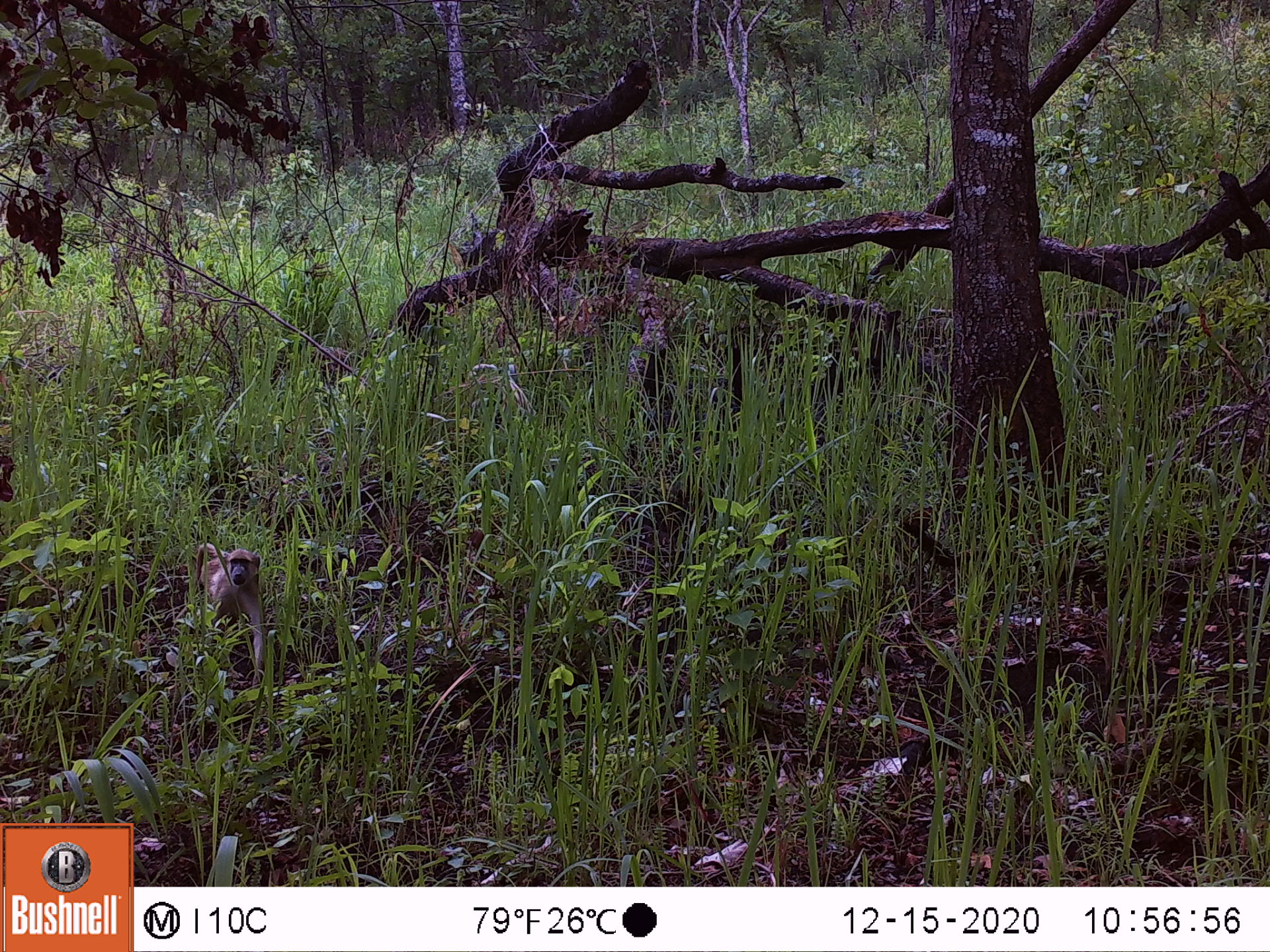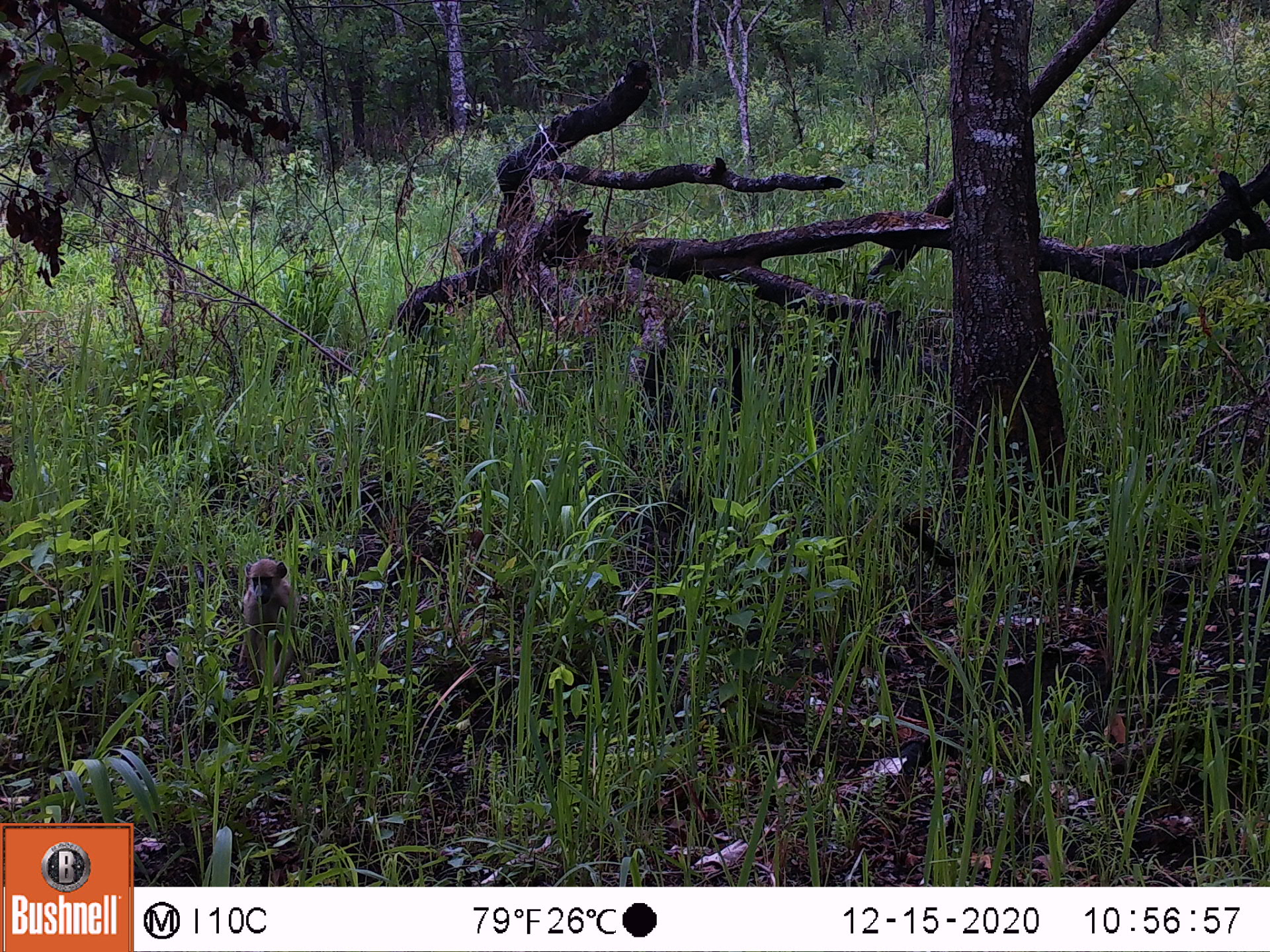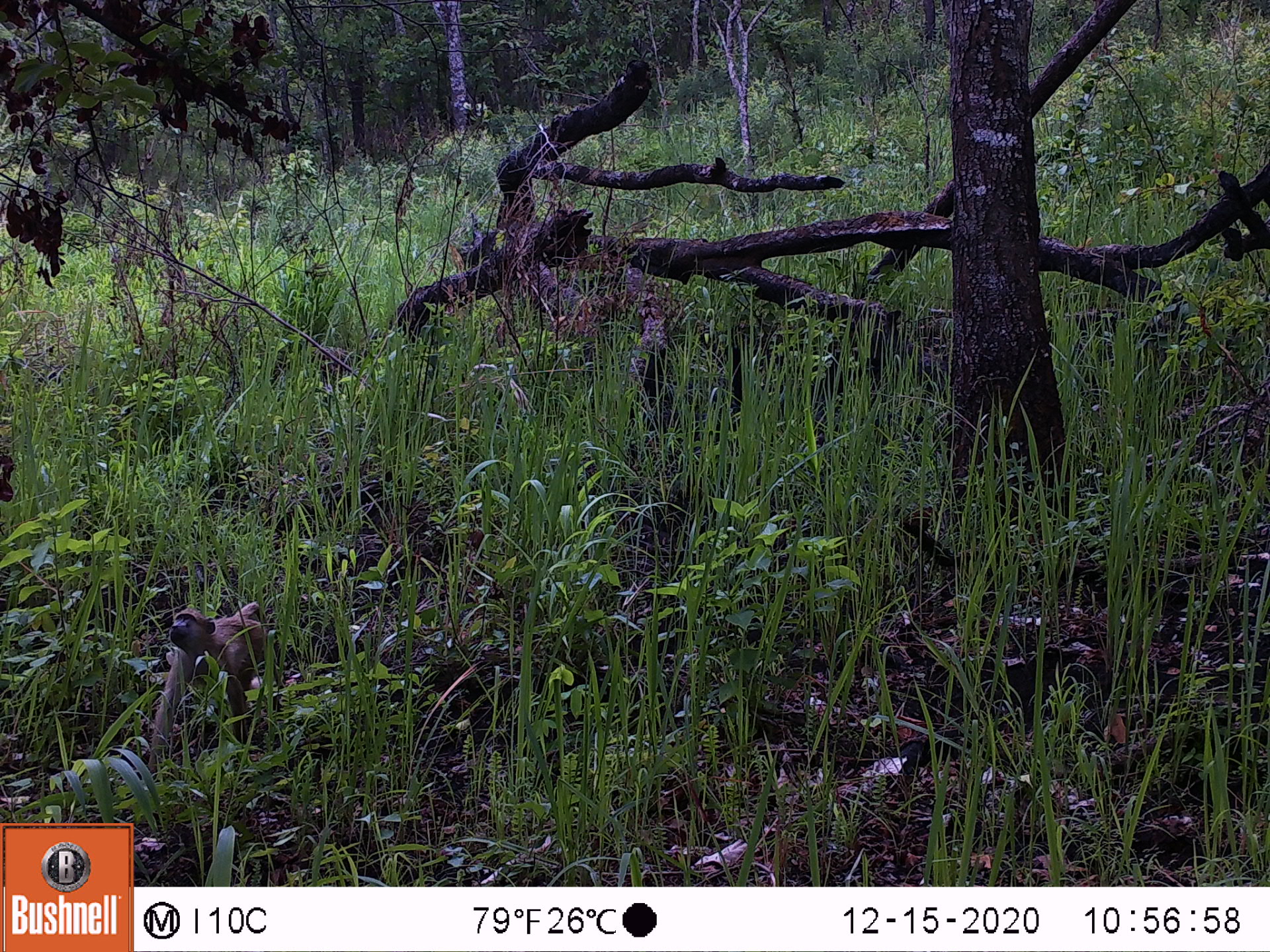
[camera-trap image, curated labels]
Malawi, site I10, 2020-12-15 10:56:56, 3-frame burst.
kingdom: Animalia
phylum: Chordata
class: Mammalia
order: Primates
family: Cercopithecidae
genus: Papio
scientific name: Papio cynocephalus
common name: yellow baboon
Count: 1.